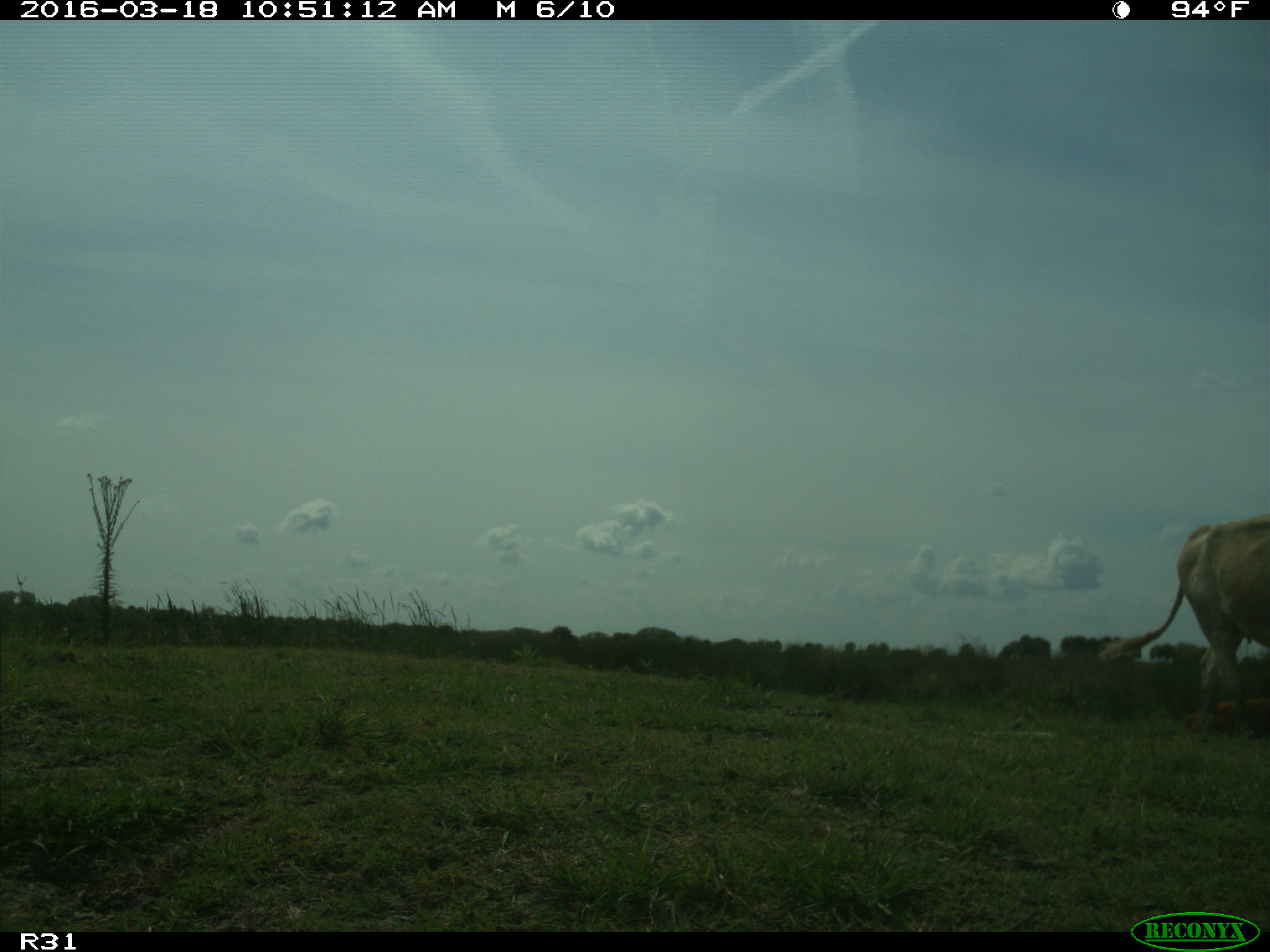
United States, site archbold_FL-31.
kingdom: Animalia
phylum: Chordata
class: Mammalia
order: Artiodactyla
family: Bovidae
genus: Bos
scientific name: Bos taurus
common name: domestic cow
Bos taurus (domestic cow).